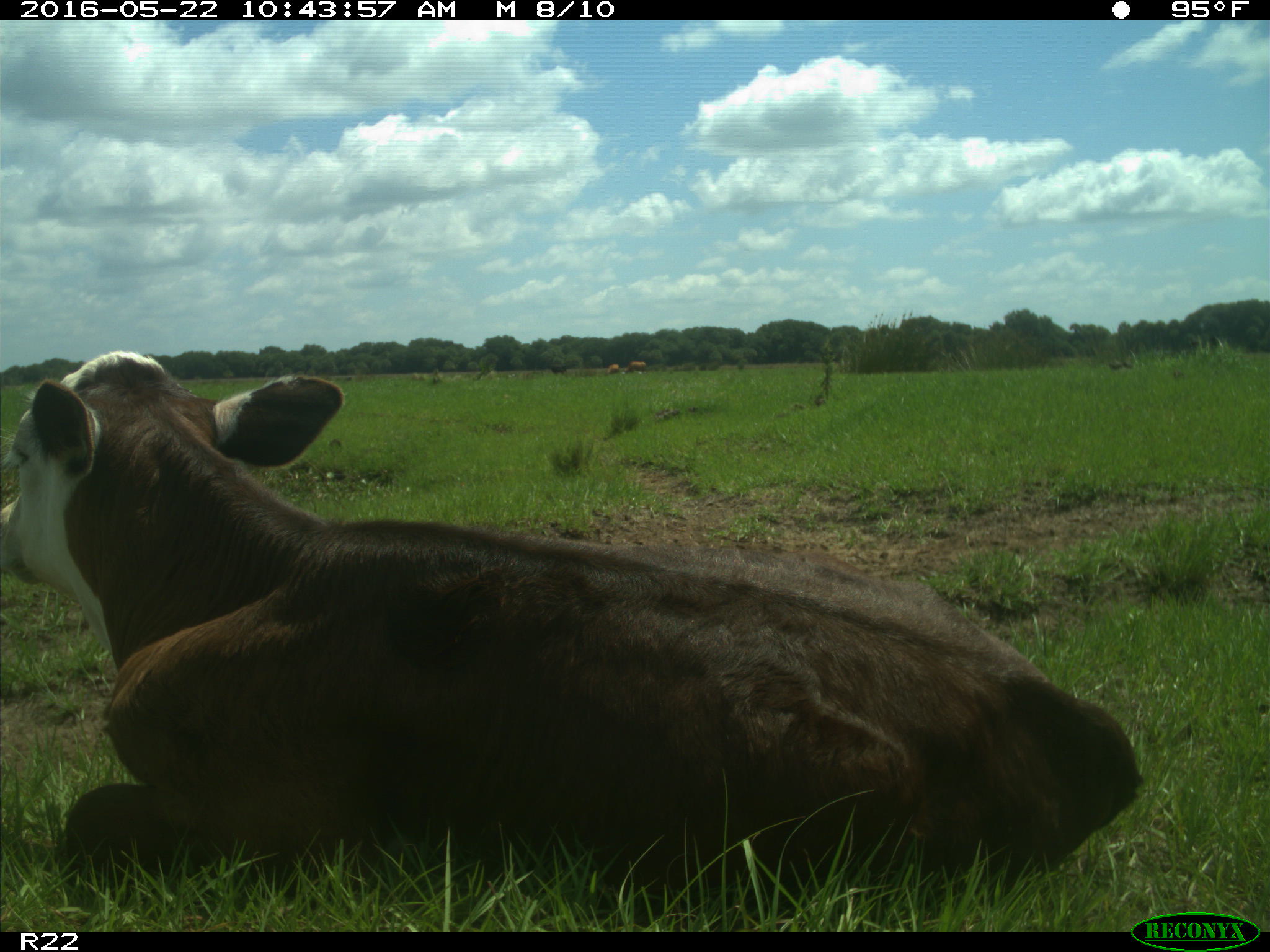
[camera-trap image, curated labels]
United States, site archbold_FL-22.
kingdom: Animalia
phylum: Chordata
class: Mammalia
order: Artiodactyla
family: Bovidae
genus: Bos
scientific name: Bos taurus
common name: domestic cow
Bos taurus (domestic cow).